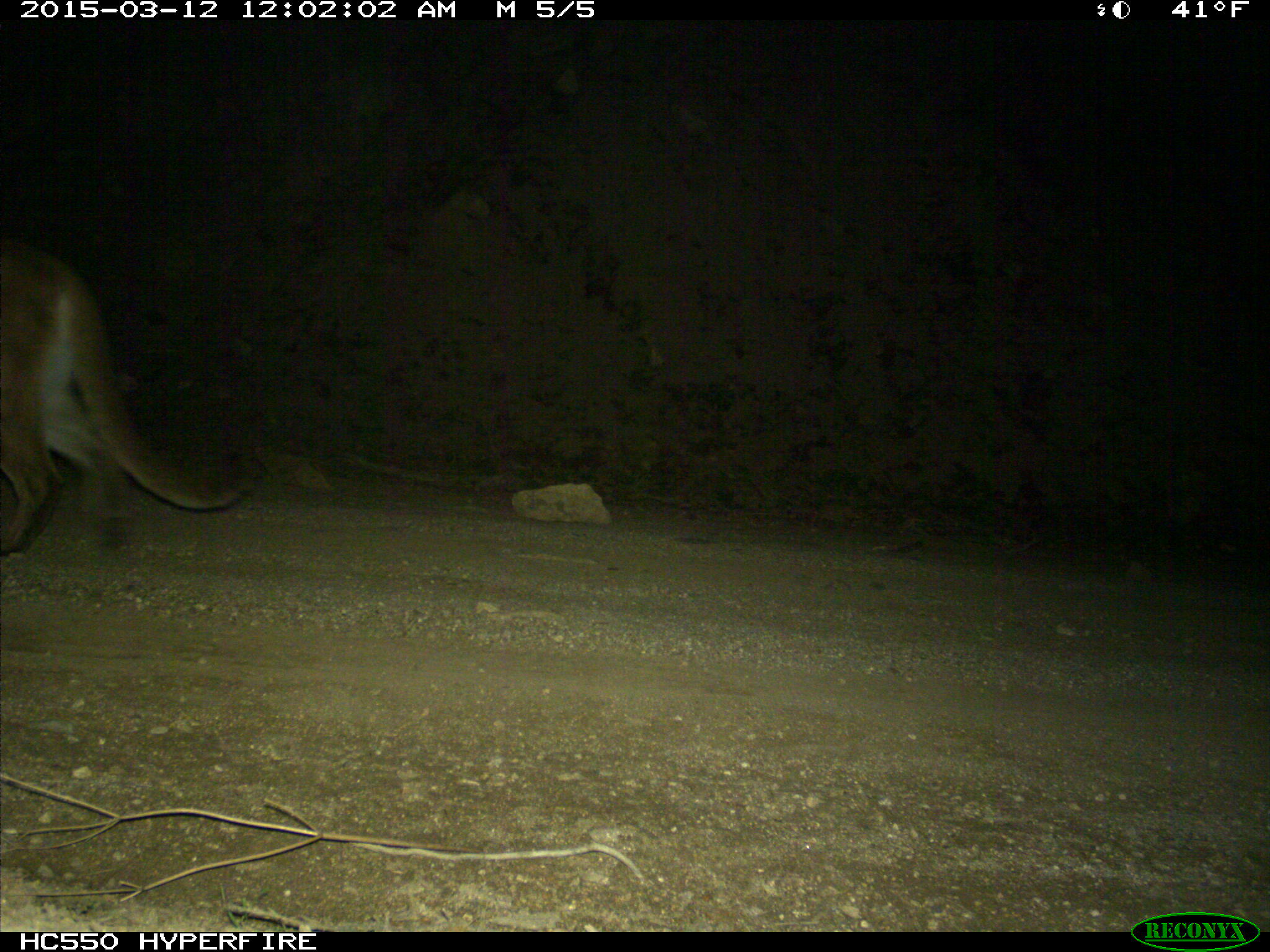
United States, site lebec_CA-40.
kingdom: Animalia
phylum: Chordata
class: Mammalia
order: Carnivora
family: Felidae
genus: Puma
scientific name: Puma concolor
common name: mountain lion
Puma concolor (mountain lion).